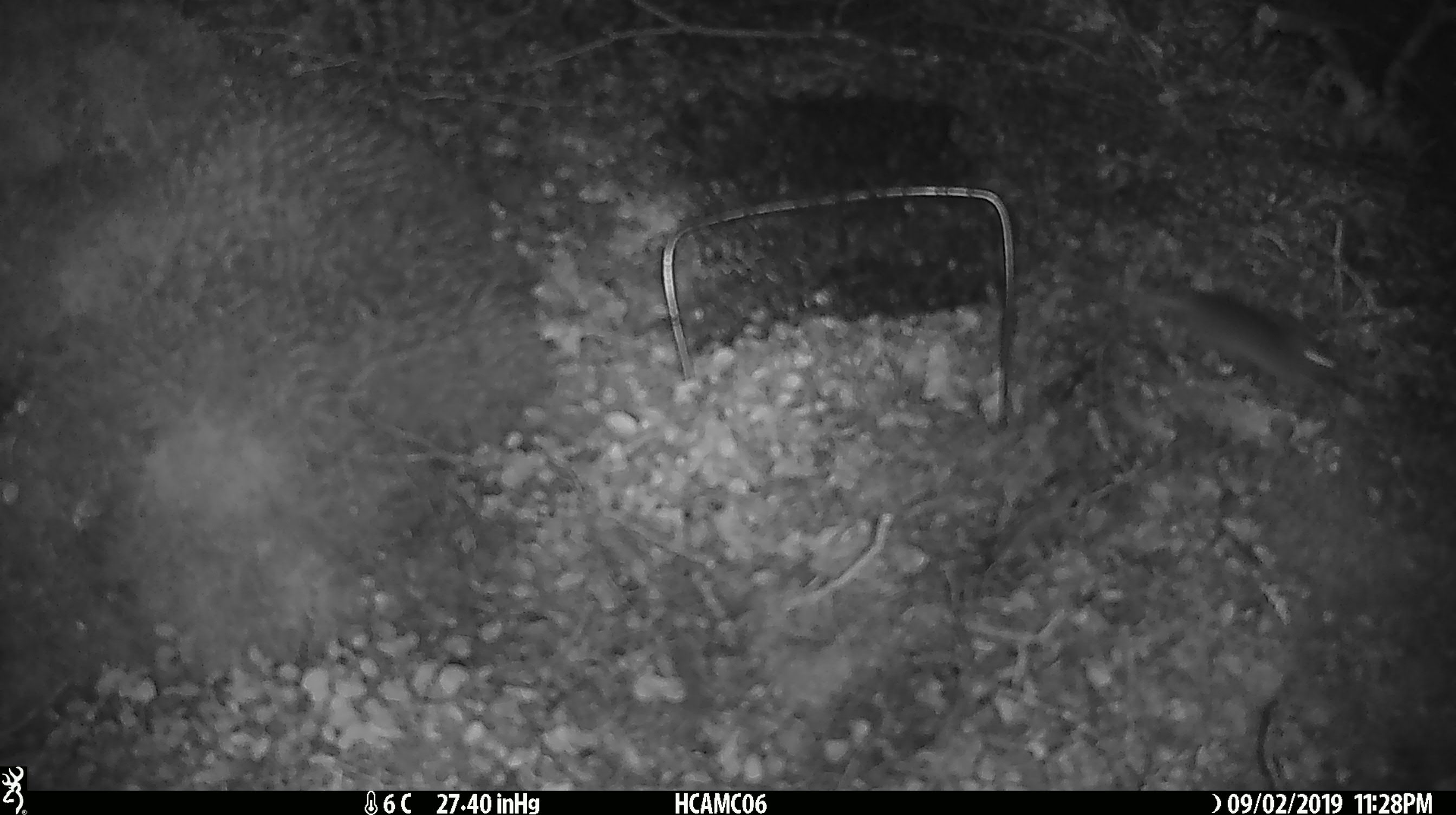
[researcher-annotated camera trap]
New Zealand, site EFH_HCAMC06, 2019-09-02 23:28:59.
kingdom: Animalia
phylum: Chordata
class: Mammalia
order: Rodentia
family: Muridae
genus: Mus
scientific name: Mus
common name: mouse